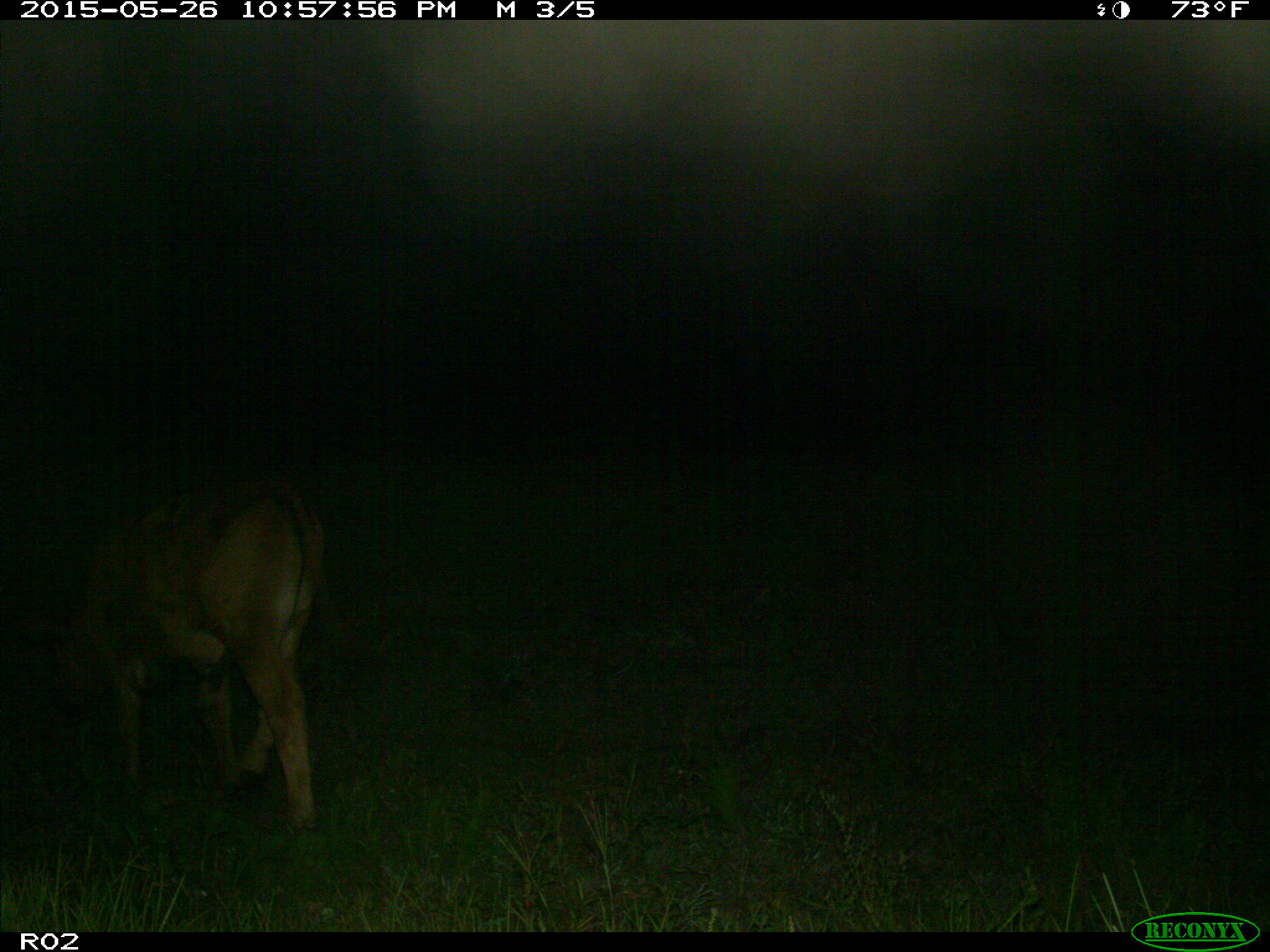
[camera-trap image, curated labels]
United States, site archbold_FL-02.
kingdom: Animalia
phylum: Chordata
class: Mammalia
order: Artiodactyla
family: Bovidae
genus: Bos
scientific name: Bos taurus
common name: domestic cow